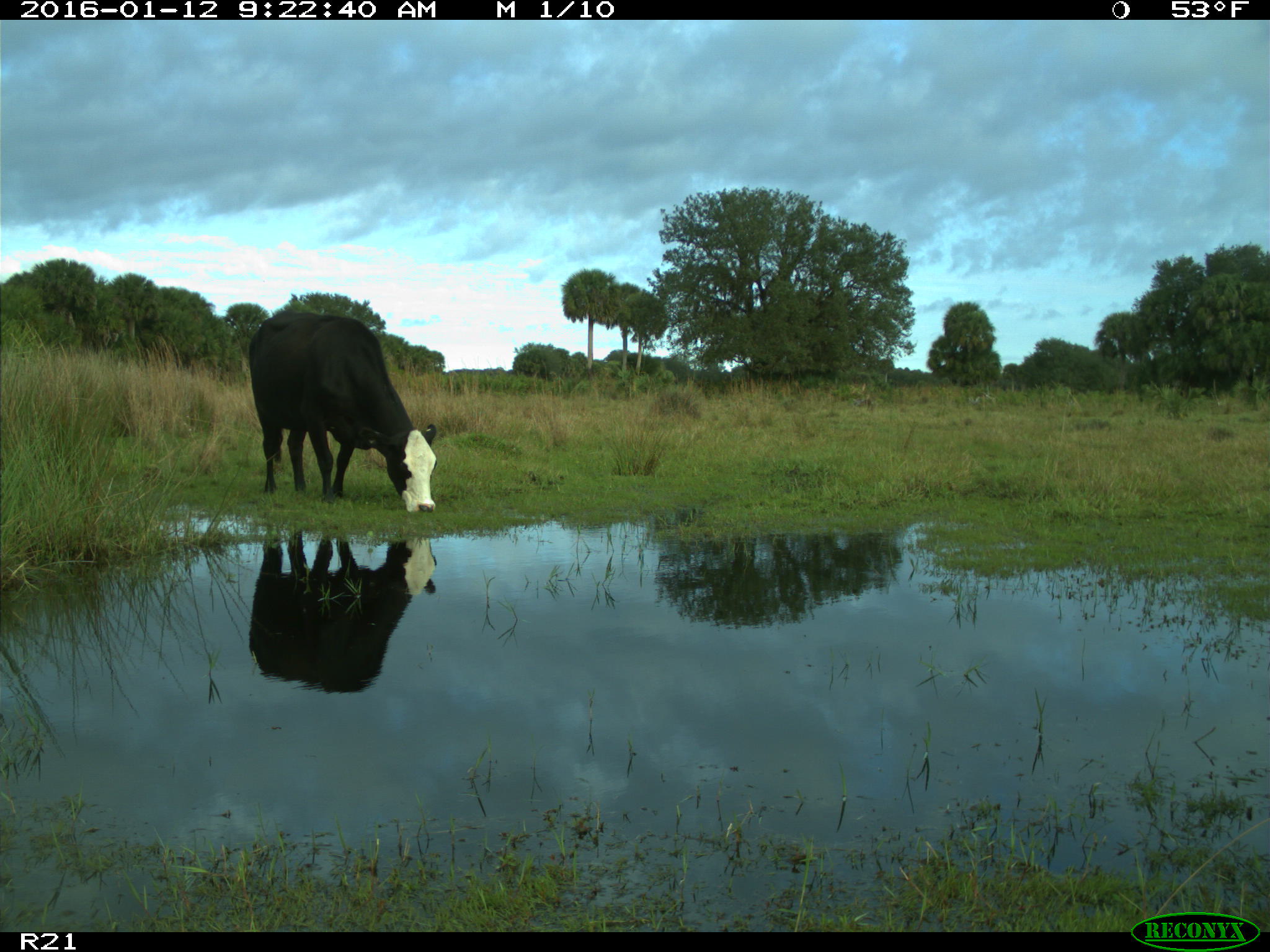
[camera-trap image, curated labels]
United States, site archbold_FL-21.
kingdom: Animalia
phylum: Chordata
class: Mammalia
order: Artiodactyla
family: Bovidae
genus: Bos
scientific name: Bos taurus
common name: domestic cow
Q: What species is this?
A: Bos taurus (domestic cow).